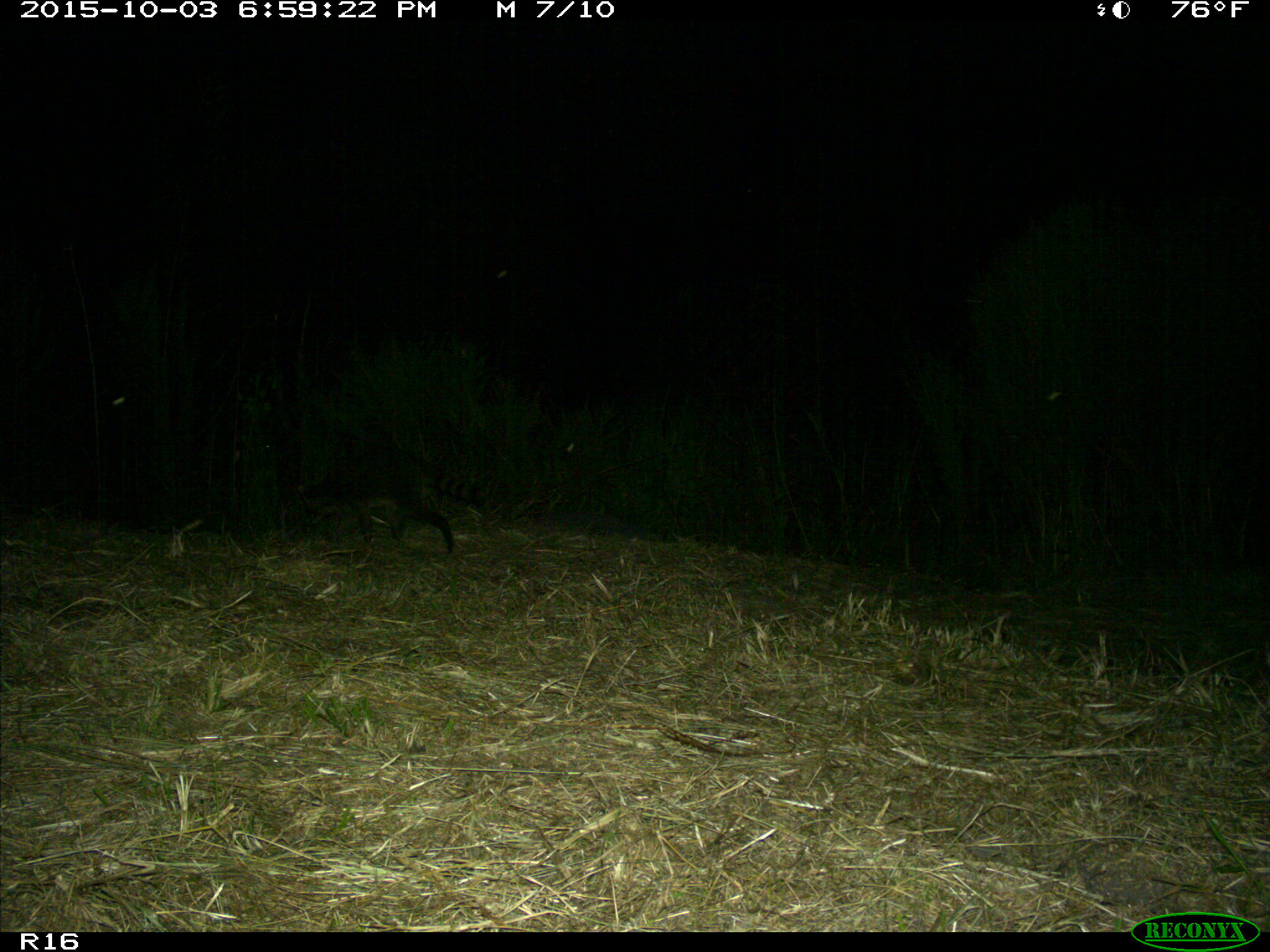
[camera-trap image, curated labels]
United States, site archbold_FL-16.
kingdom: Animalia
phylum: Chordata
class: Mammalia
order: Carnivora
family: Procyonidae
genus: Procyon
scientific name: Procyon lotor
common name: common raccoon